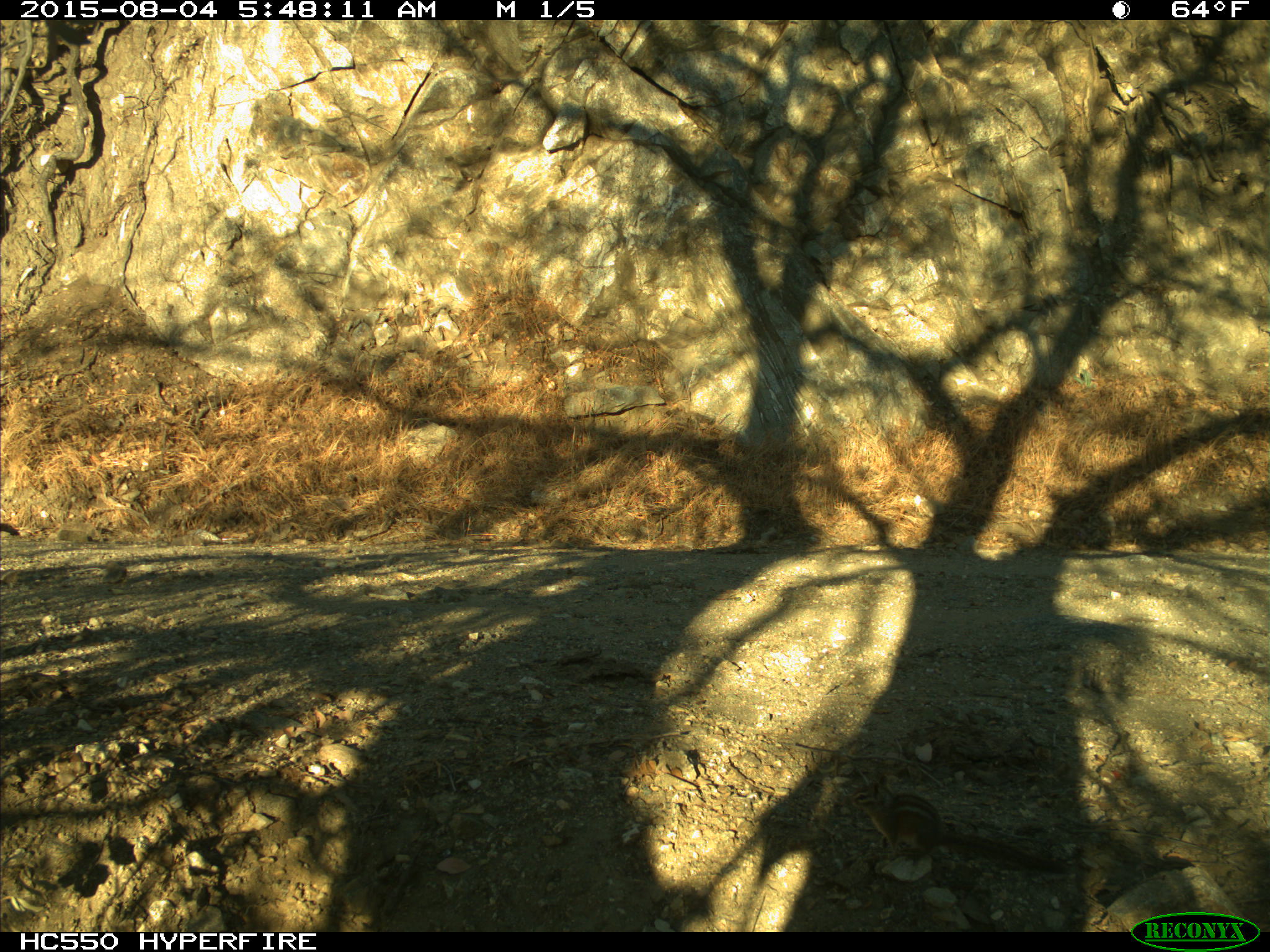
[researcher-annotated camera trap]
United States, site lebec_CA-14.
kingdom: Animalia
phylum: Chordata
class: Mammalia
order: Rodentia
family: Sciuridae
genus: Tamias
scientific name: Tamias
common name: chipmunk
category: unidentified chipmunk